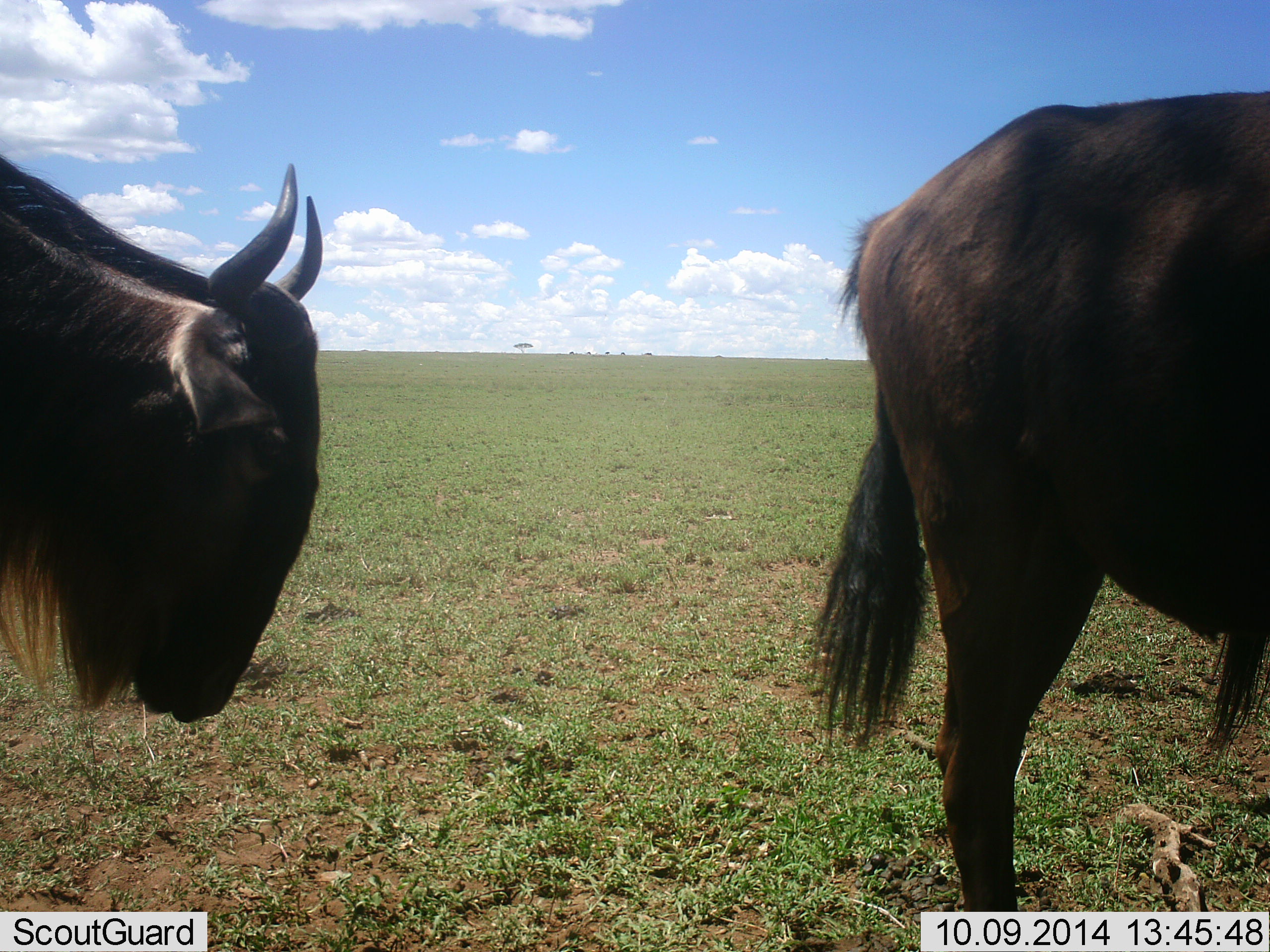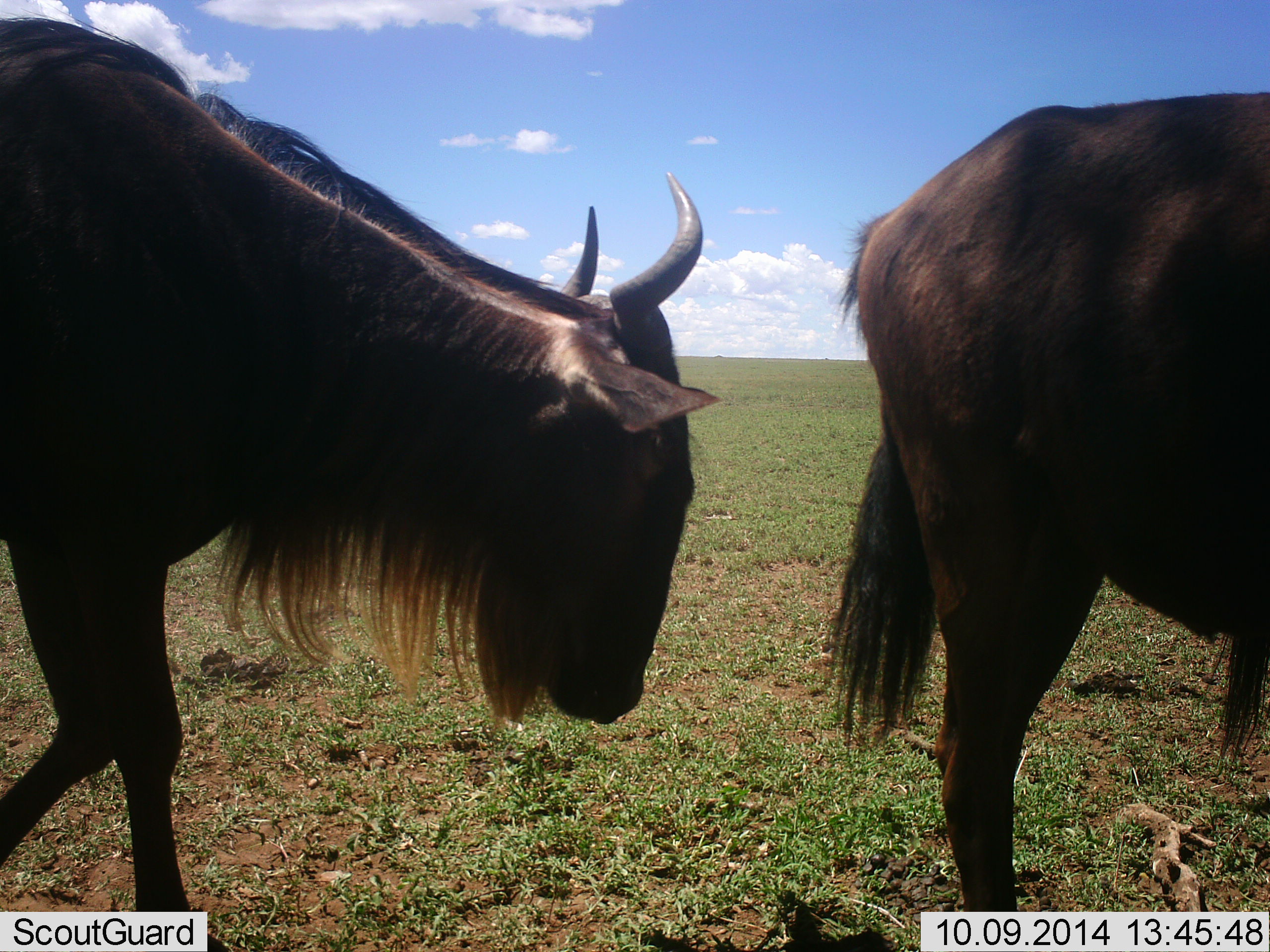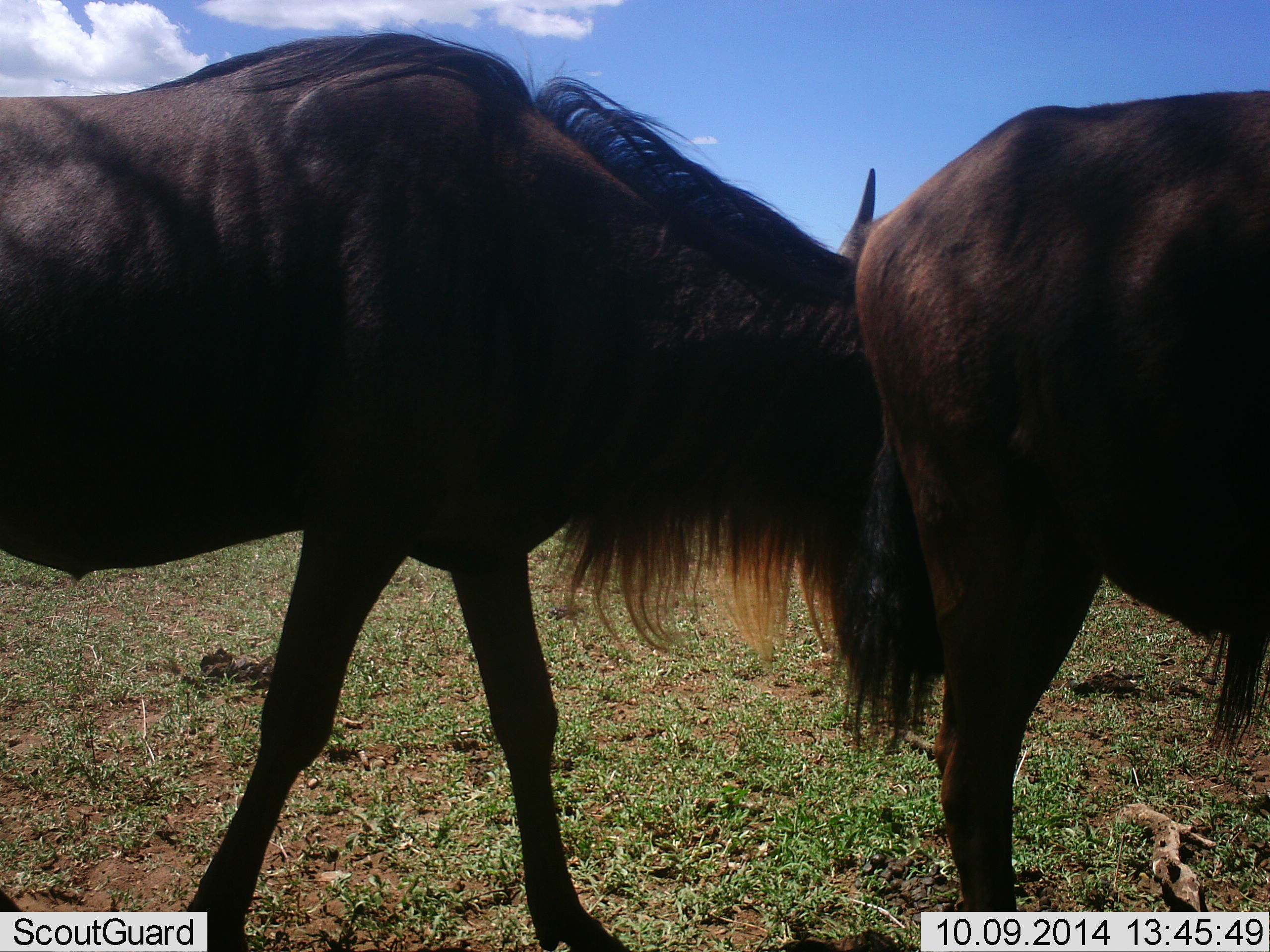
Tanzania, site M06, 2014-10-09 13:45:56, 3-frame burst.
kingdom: Animalia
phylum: Chordata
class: Mammalia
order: Artiodactyla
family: Bovidae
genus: Connochaetes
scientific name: Connochaetes taurinus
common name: blue wildebeest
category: wildebeest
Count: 2.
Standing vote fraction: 80%.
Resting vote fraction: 0%.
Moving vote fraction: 90%.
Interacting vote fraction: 0%.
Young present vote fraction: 0%.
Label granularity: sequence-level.